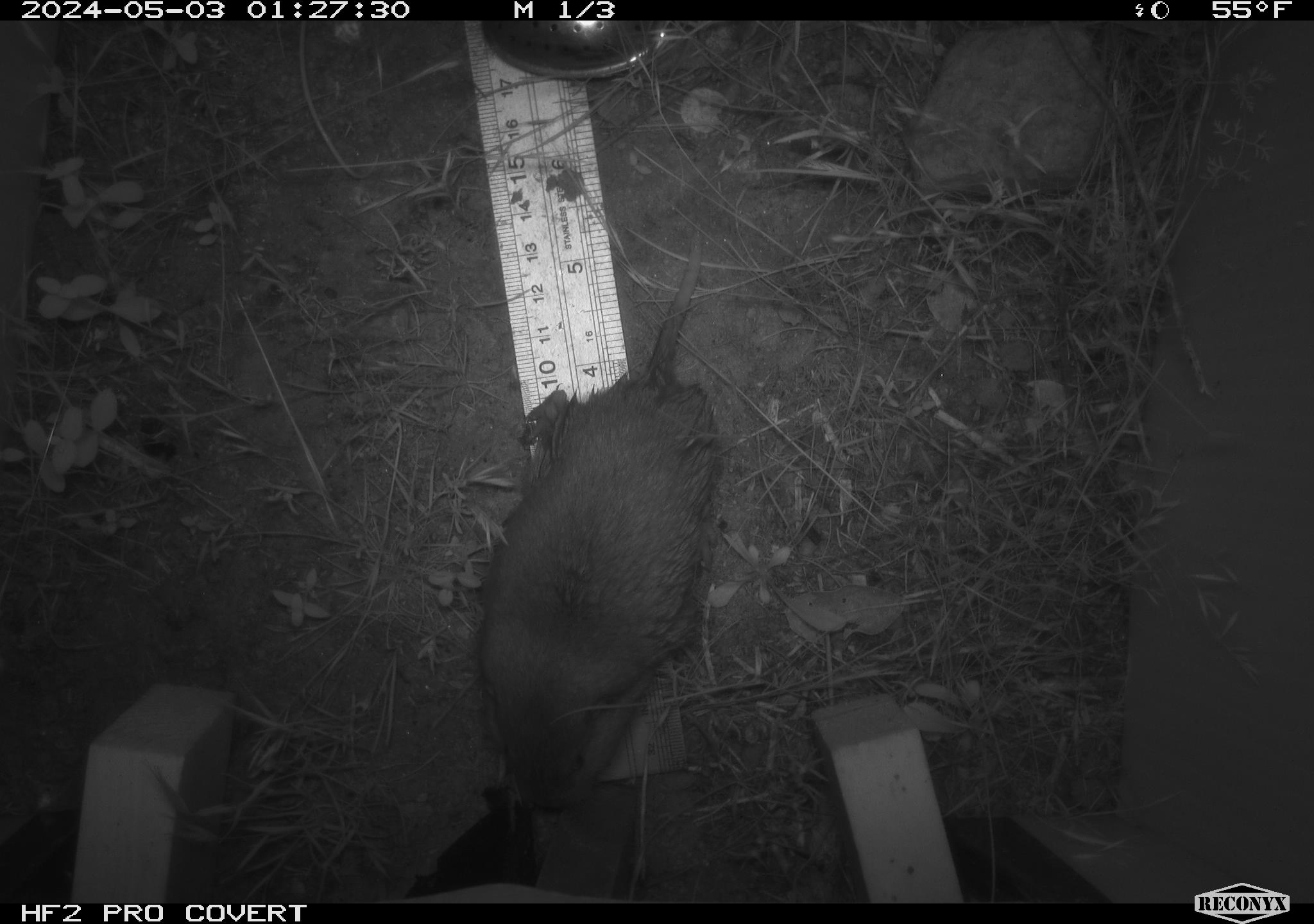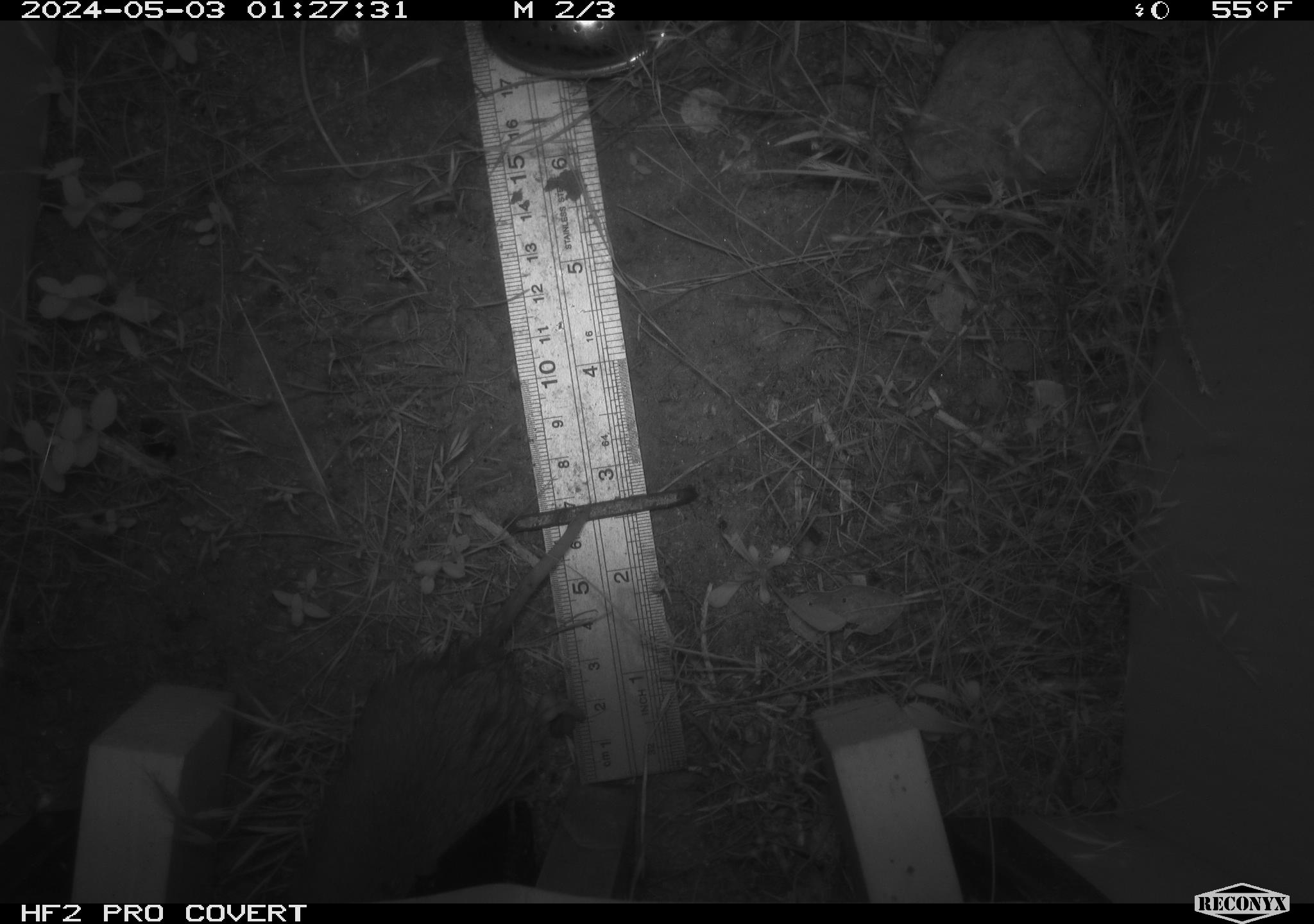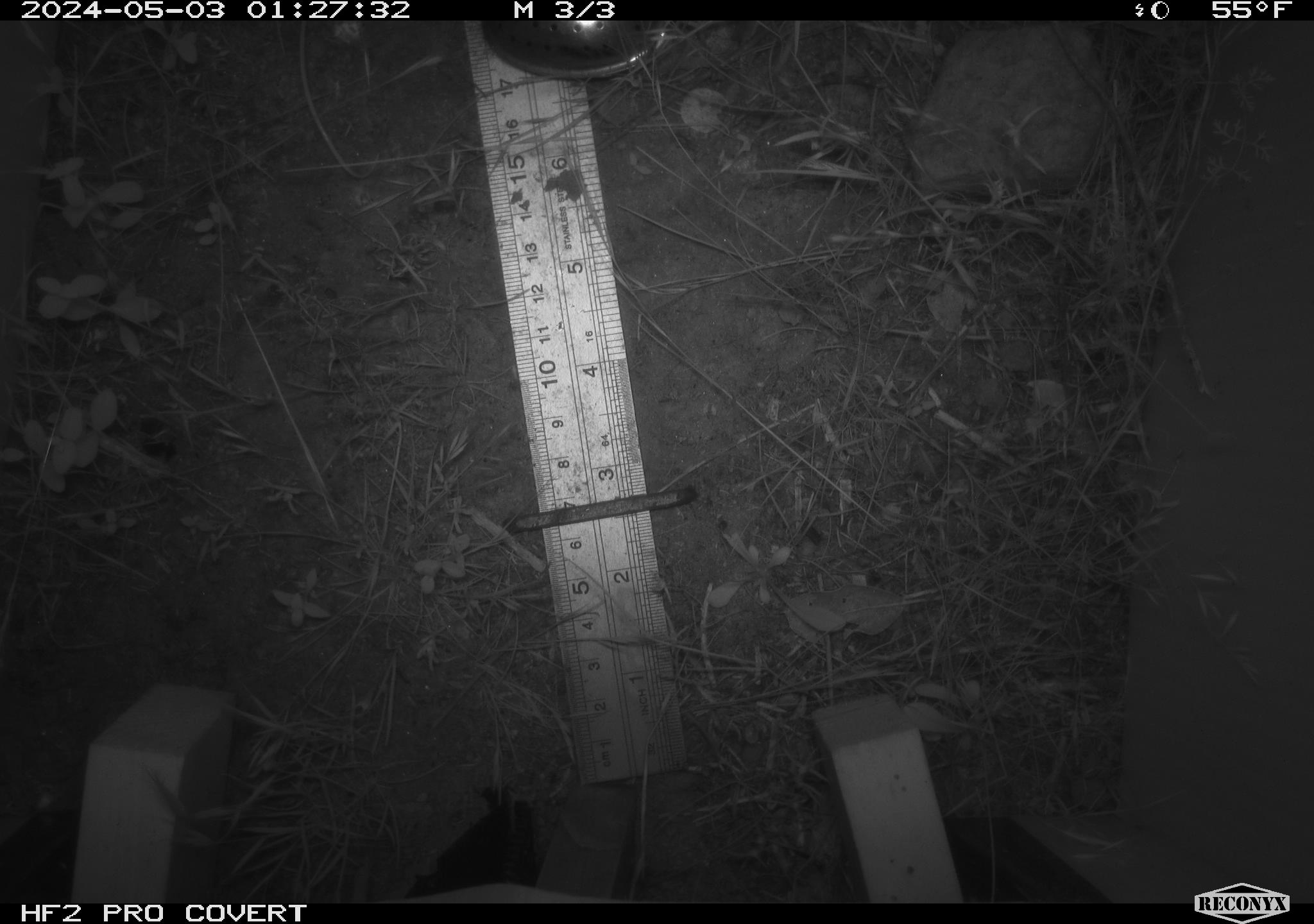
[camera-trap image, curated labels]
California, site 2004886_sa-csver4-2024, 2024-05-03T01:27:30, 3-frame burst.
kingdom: Animalia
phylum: Chordata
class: Mammalia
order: Rodentia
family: Geomyidae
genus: Thomomys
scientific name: Thomomys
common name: smooth-toothed pocket gophers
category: thomomys species